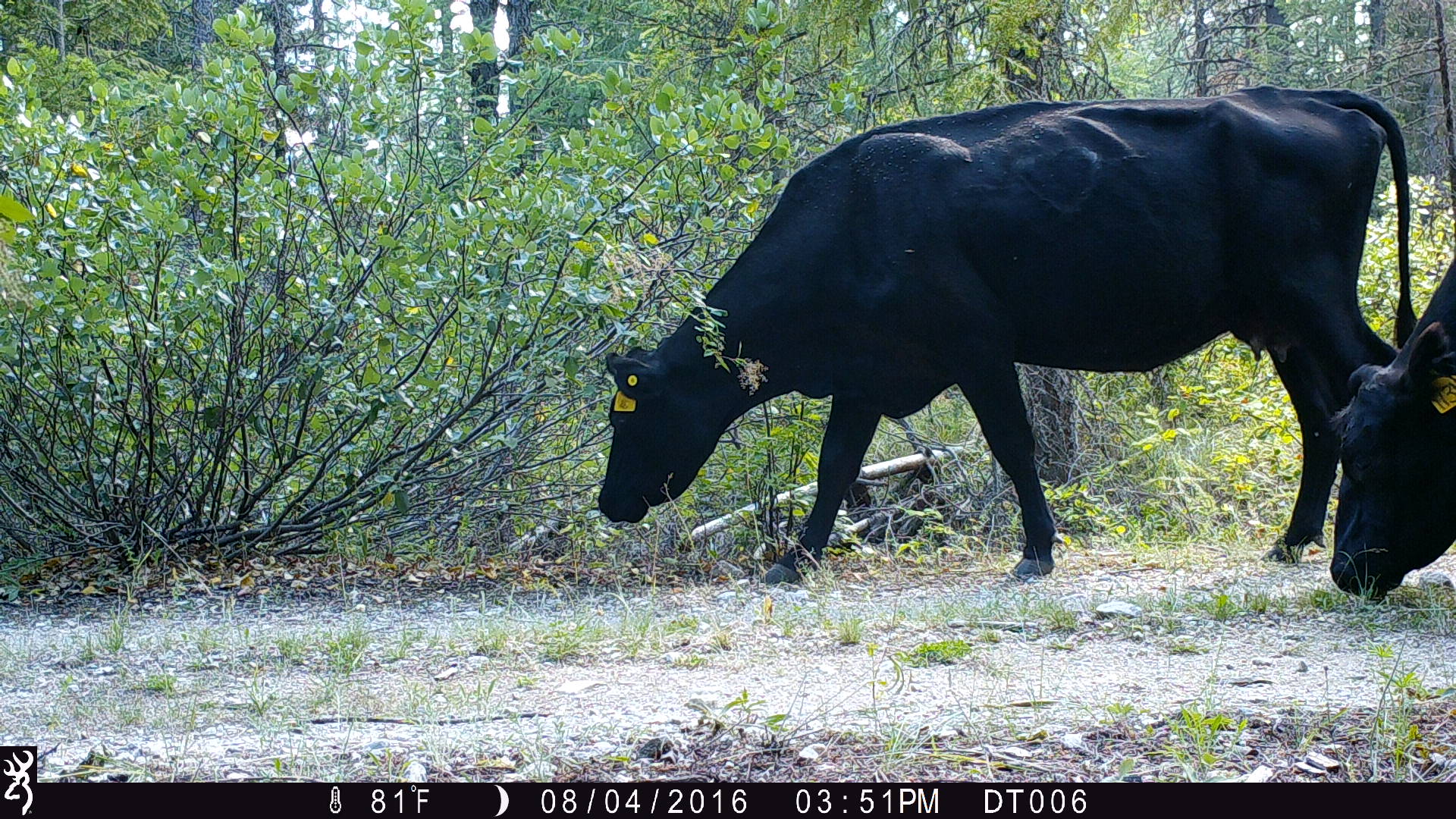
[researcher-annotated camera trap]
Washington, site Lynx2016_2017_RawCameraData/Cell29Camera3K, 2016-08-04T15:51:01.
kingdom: Animalia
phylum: Chordata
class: Mammalia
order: Artiodactyla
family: Bovidae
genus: Bos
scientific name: Bos taurus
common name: domestic cattle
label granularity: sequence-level